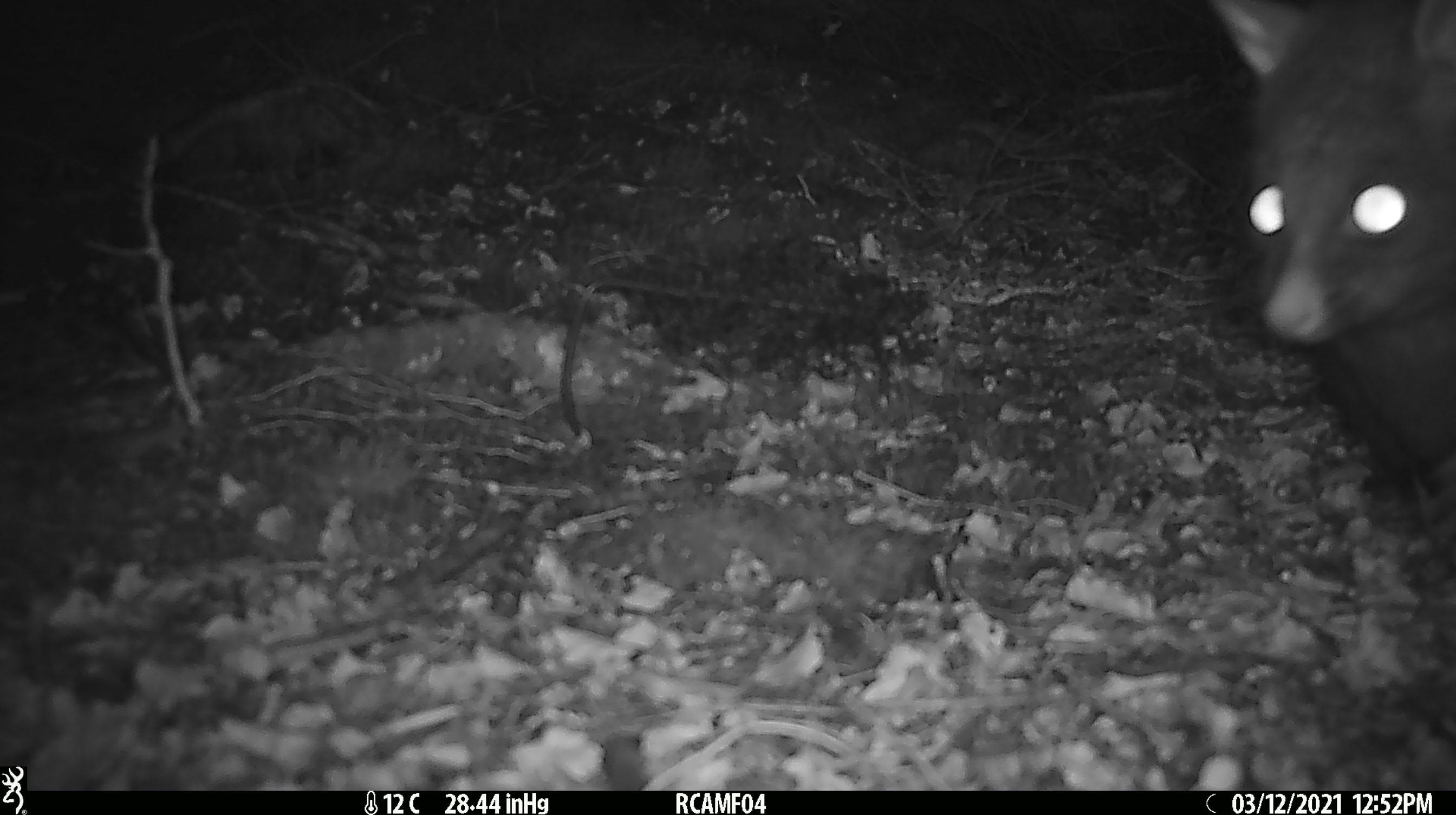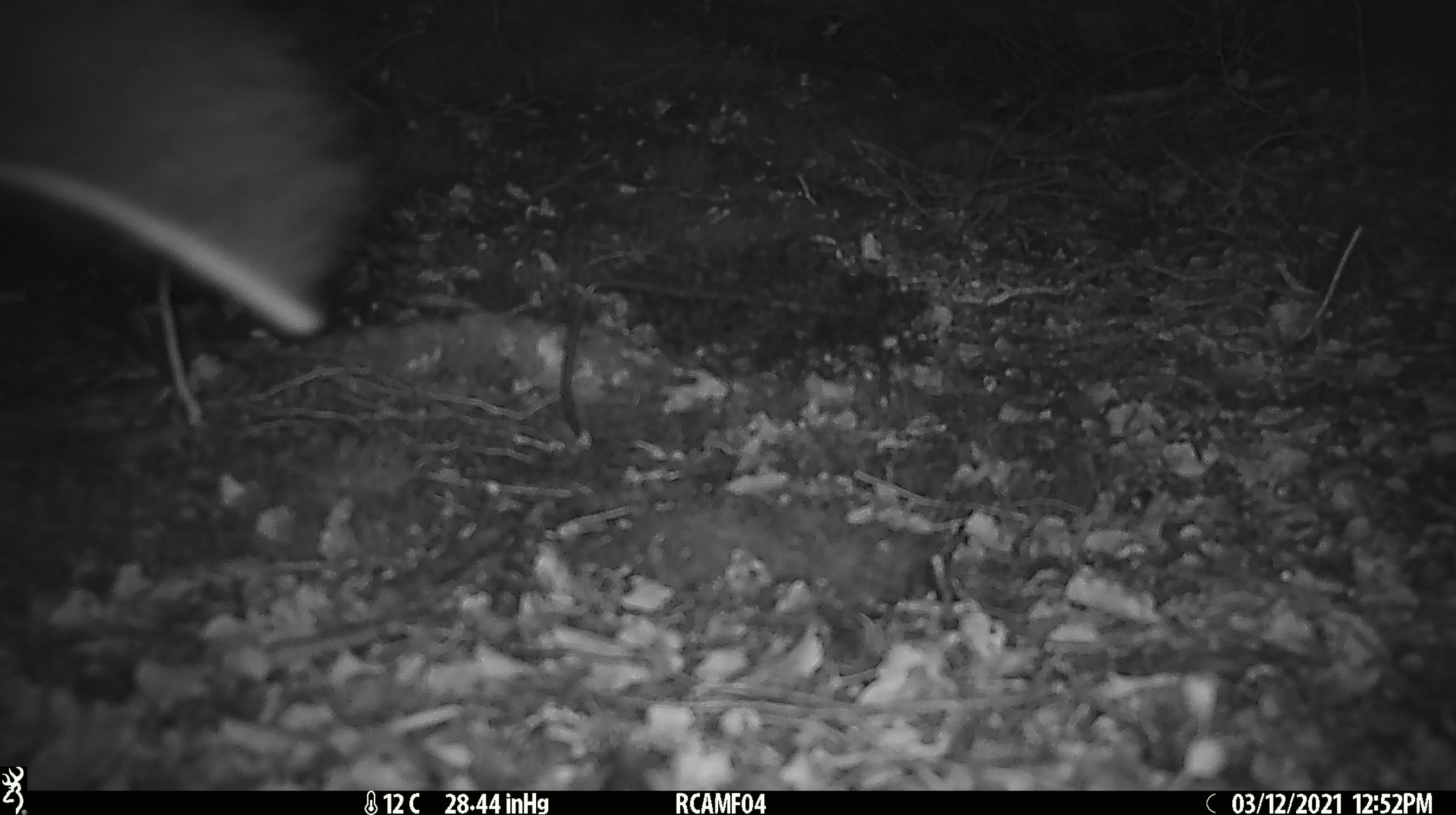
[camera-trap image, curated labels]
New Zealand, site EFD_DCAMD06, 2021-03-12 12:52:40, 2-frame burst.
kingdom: Animalia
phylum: Chordata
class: Mammalia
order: Diprotodontia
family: Phalangeridae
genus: Trichosurus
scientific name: Trichosurus vulpecula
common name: common brushtail possum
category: possum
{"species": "possum (common brushtail possum) (Trichosurus vulpecula)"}